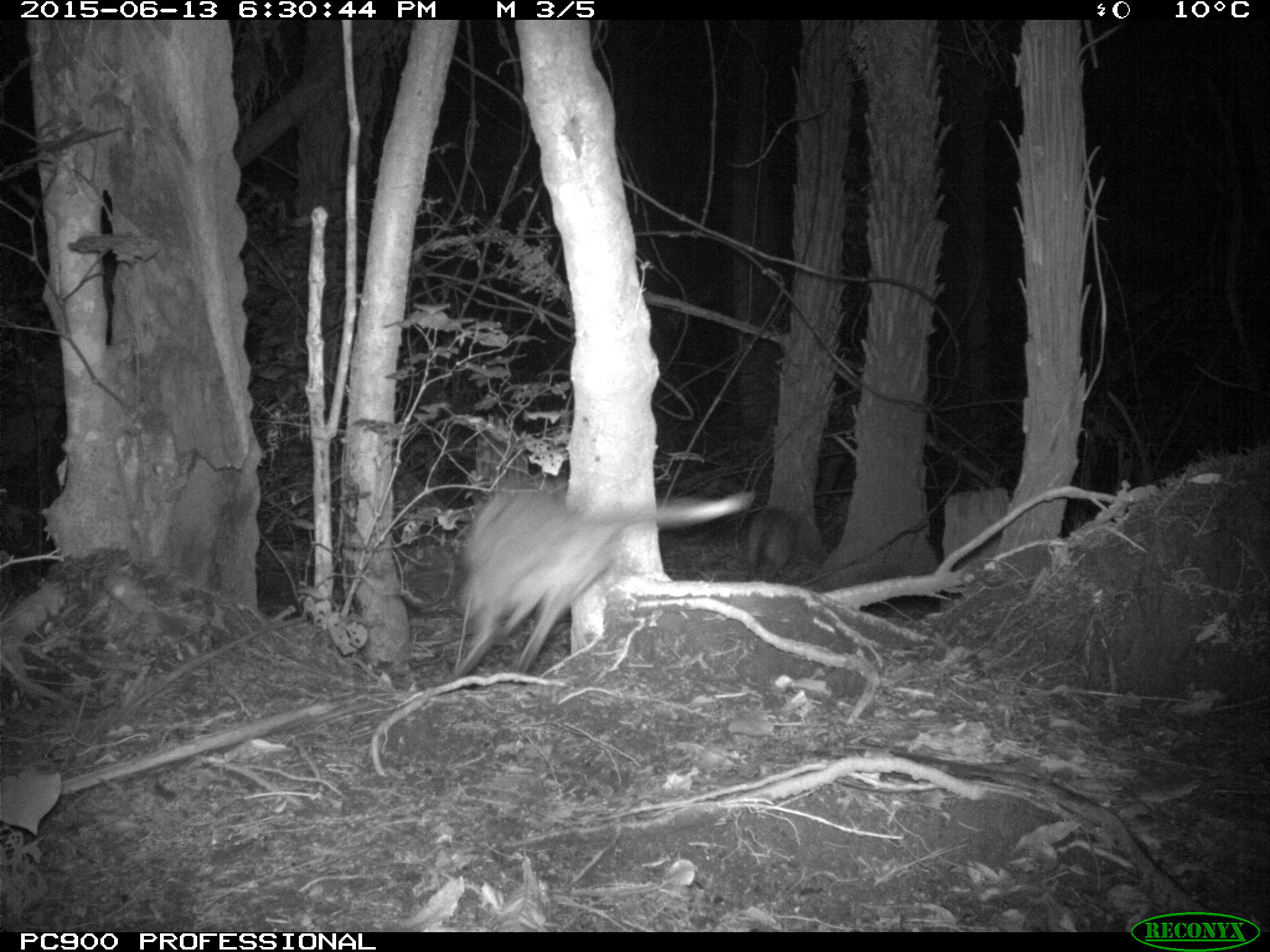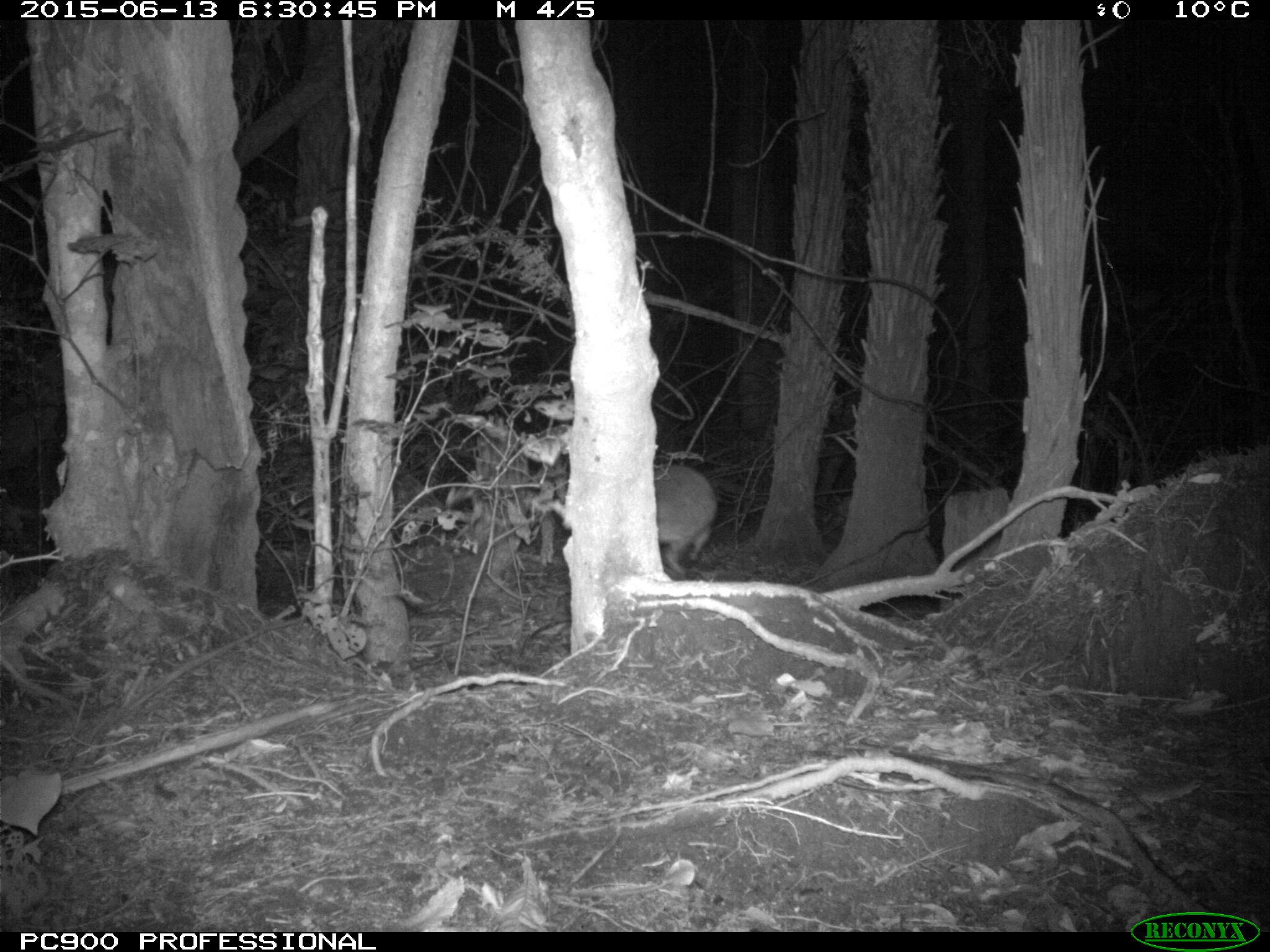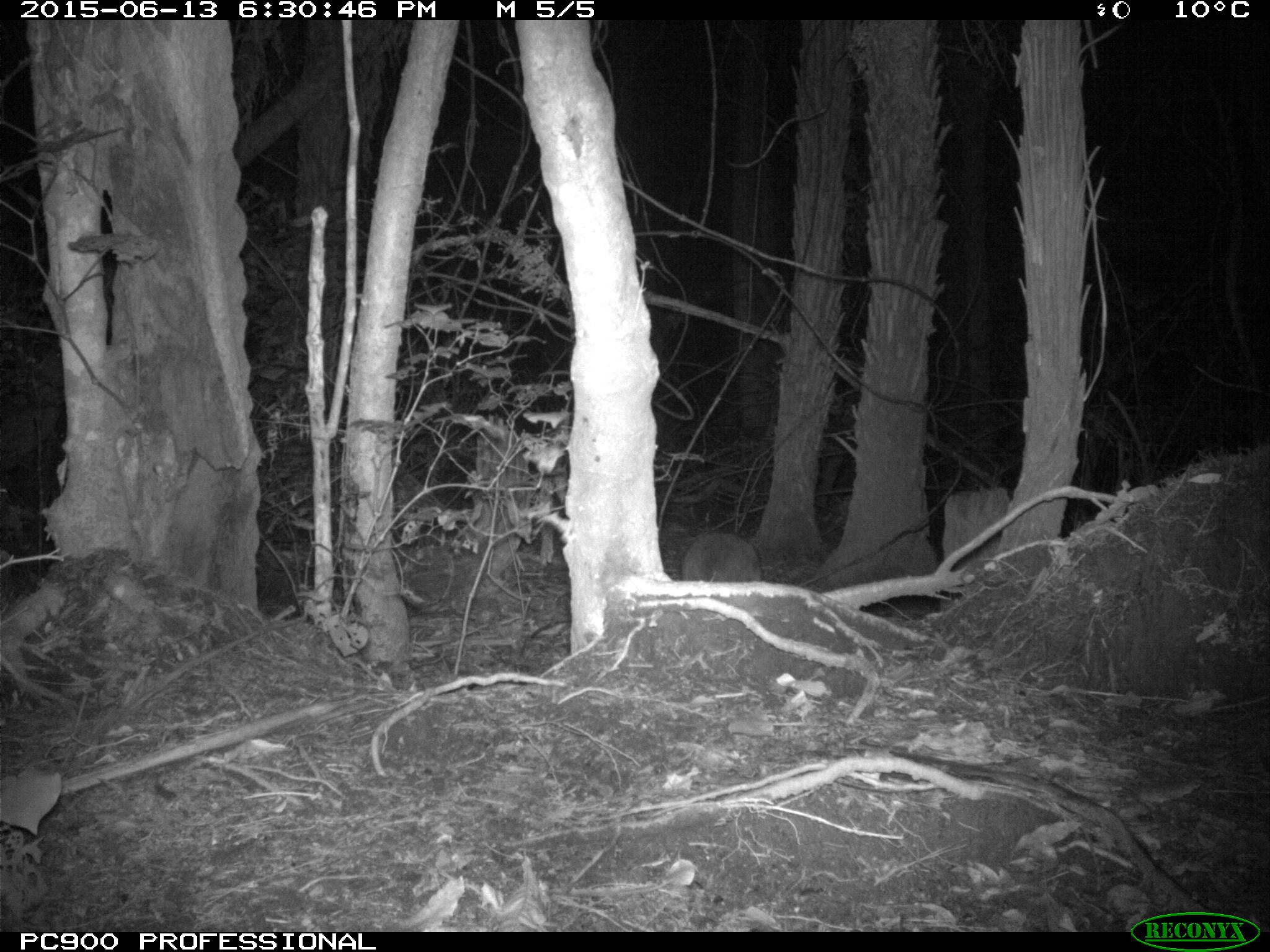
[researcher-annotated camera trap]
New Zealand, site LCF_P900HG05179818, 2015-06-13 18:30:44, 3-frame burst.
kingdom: Animalia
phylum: Chordata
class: Mammalia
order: Diprotodontia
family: Macropodidae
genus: Notamacropus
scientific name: Notamacropus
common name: wallaby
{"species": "wallaby (Notamacropus)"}